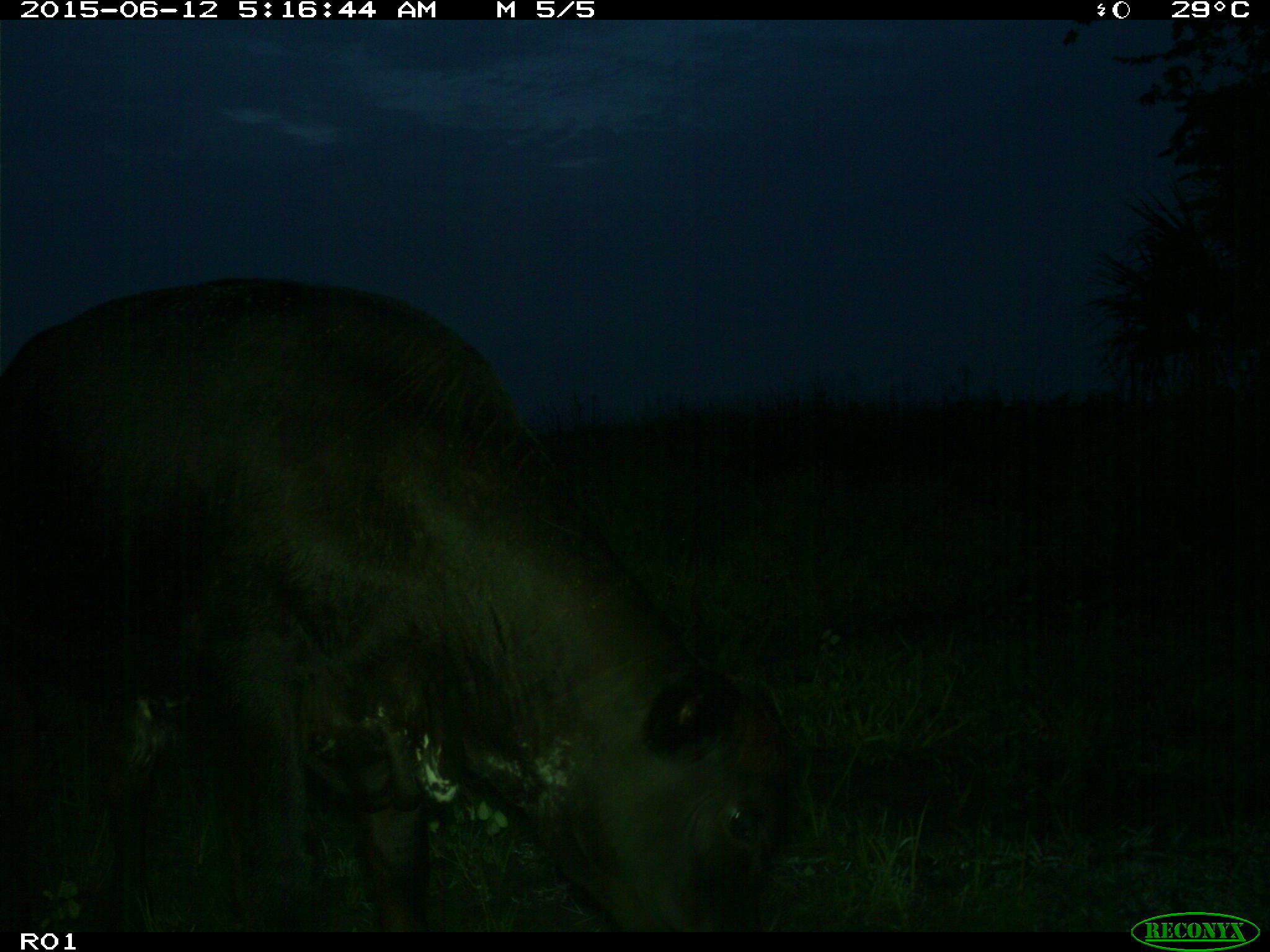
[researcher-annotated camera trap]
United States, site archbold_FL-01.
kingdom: Animalia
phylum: Chordata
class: Mammalia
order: Artiodactyla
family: Bovidae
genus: Bos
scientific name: Bos taurus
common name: domestic cow